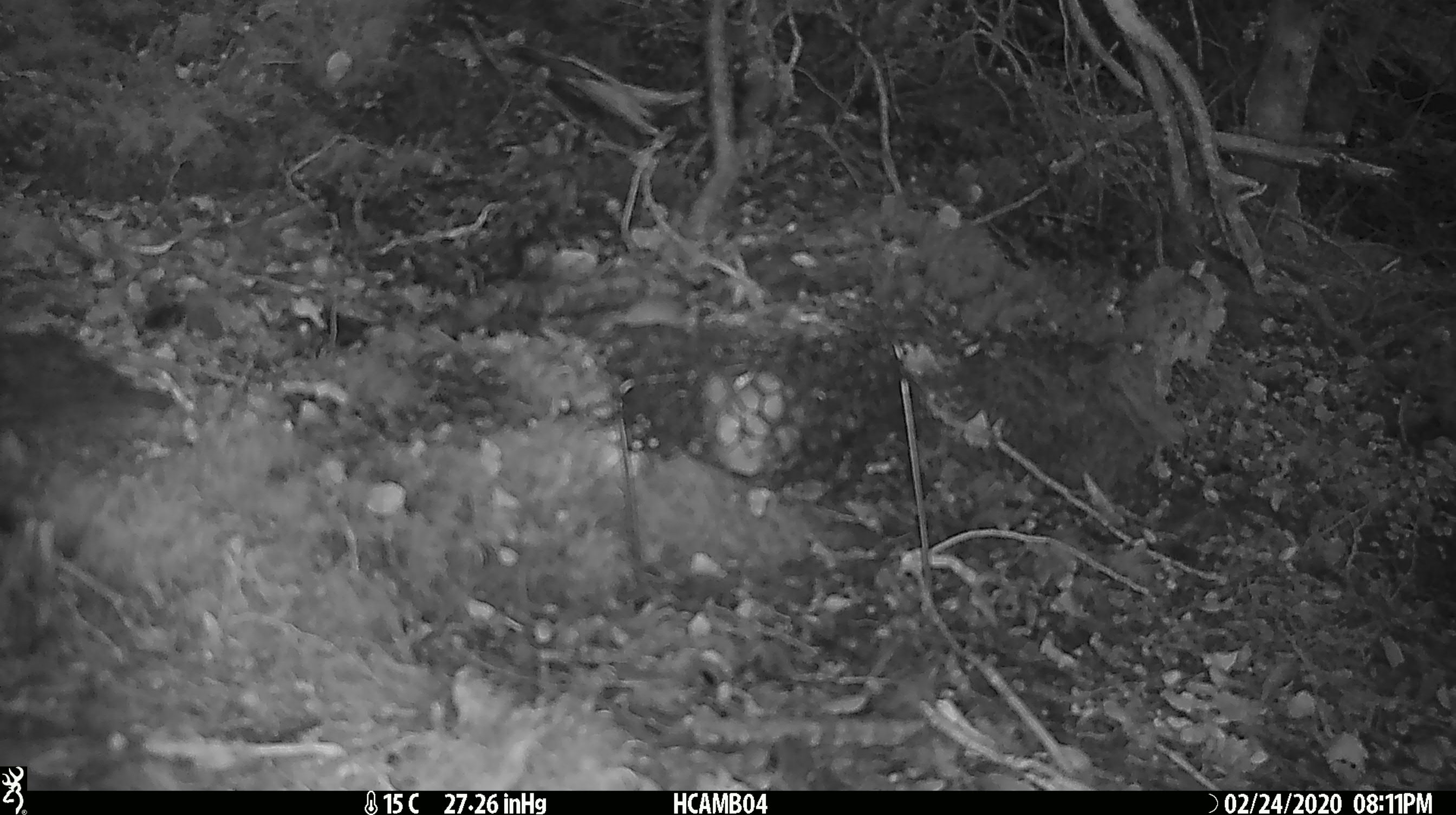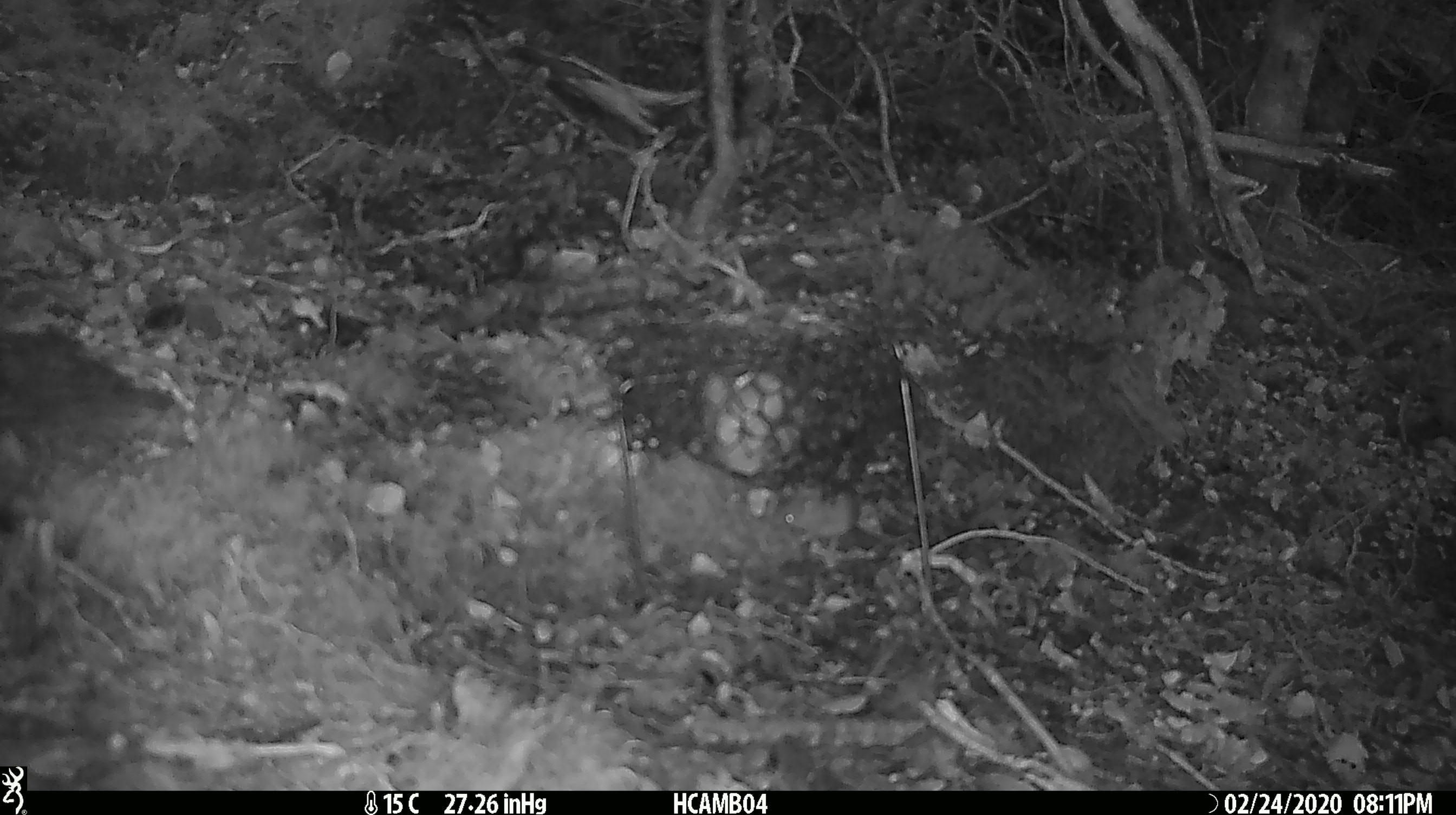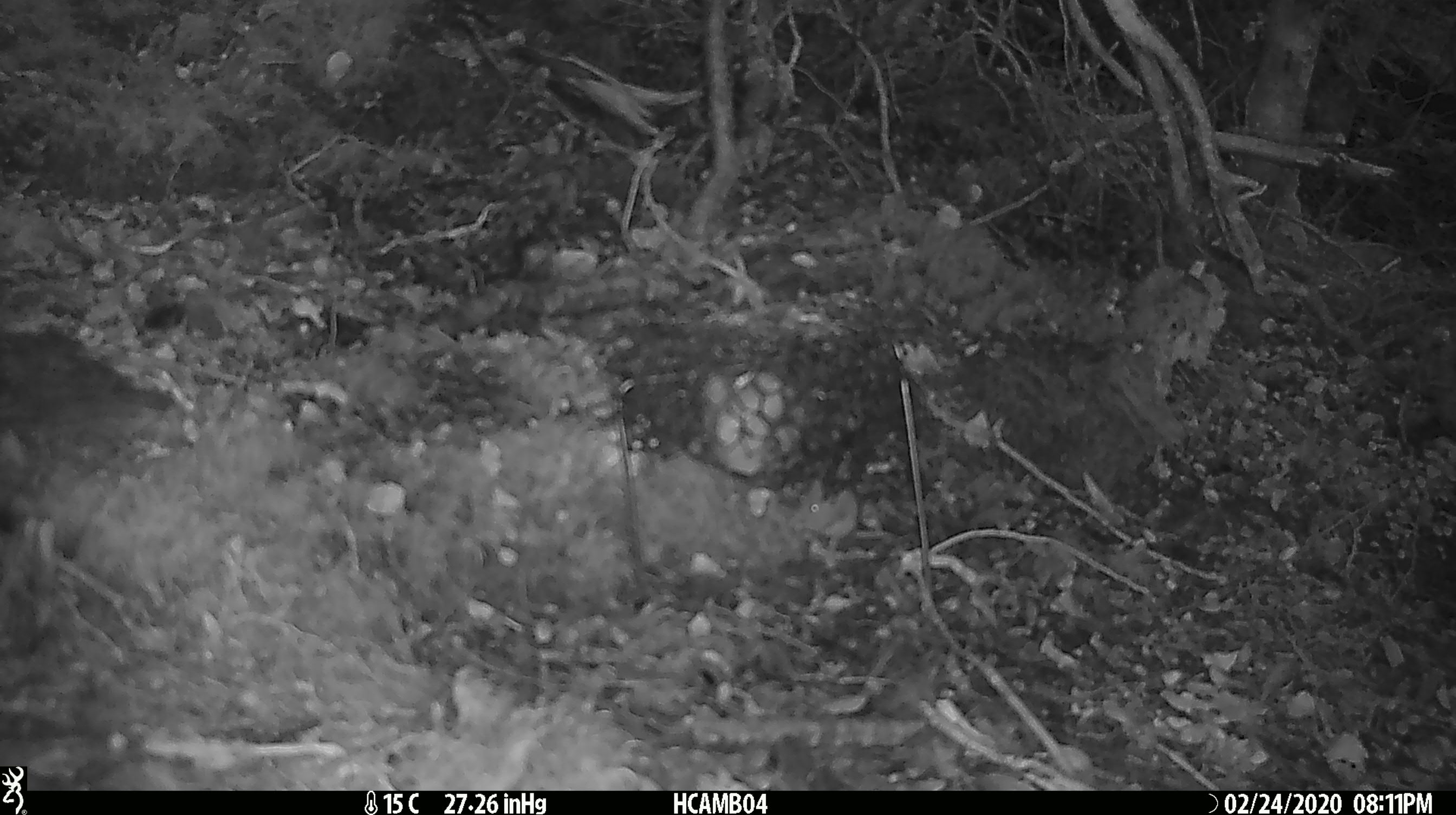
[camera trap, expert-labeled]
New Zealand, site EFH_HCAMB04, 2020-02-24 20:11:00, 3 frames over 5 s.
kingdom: Animalia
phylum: Chordata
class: Mammalia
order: Rodentia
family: Muridae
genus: Mus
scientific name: Mus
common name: mouse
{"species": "mouse (Mus)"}